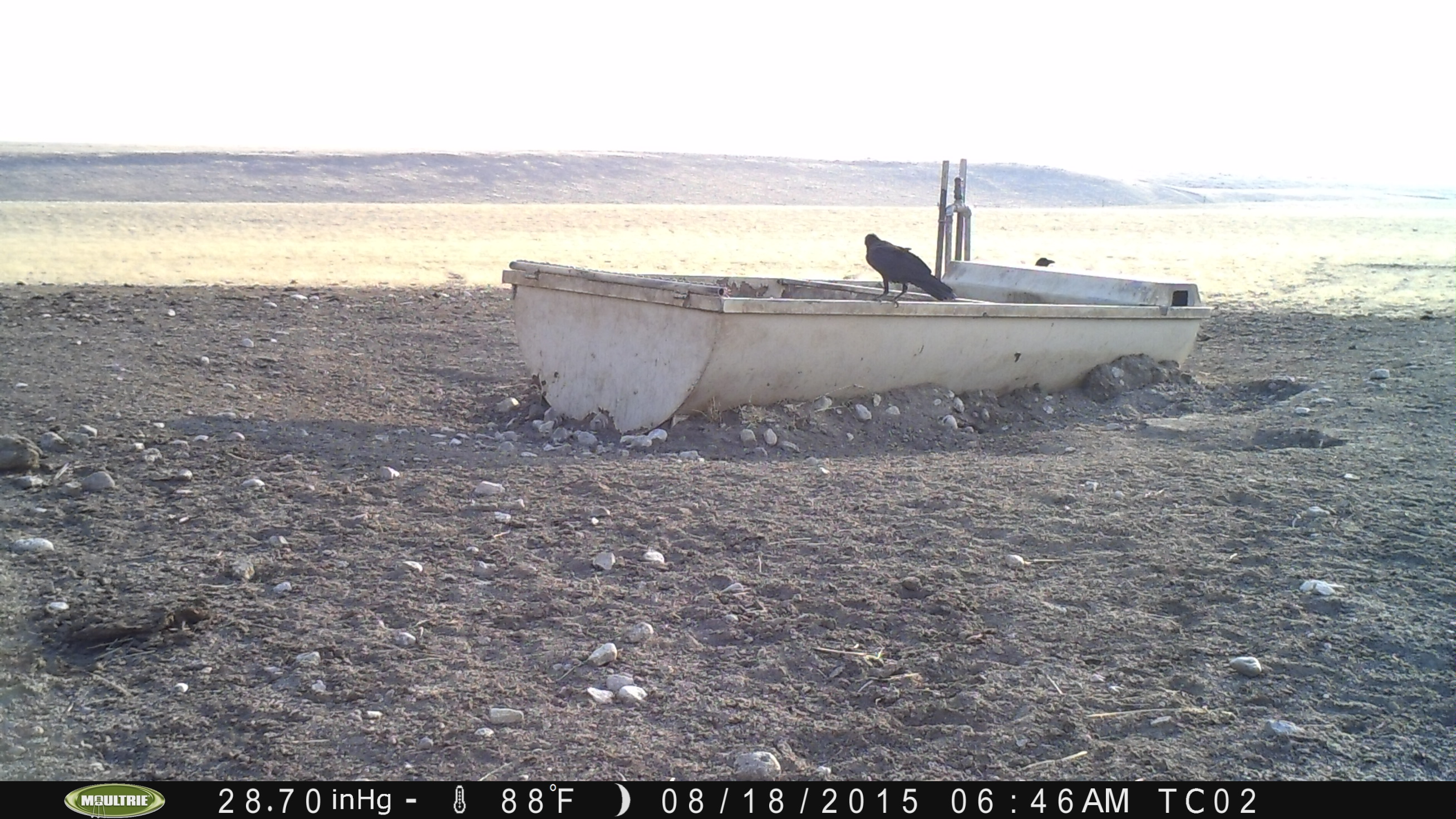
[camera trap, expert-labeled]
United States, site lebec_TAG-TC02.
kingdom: Animalia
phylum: Chordata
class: Aves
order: Passeriformes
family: Corvidae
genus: Corvus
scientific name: Corvus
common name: crows and ravens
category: unidentified corvus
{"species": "unidentified corvus (crows and ravens) (Corvus)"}